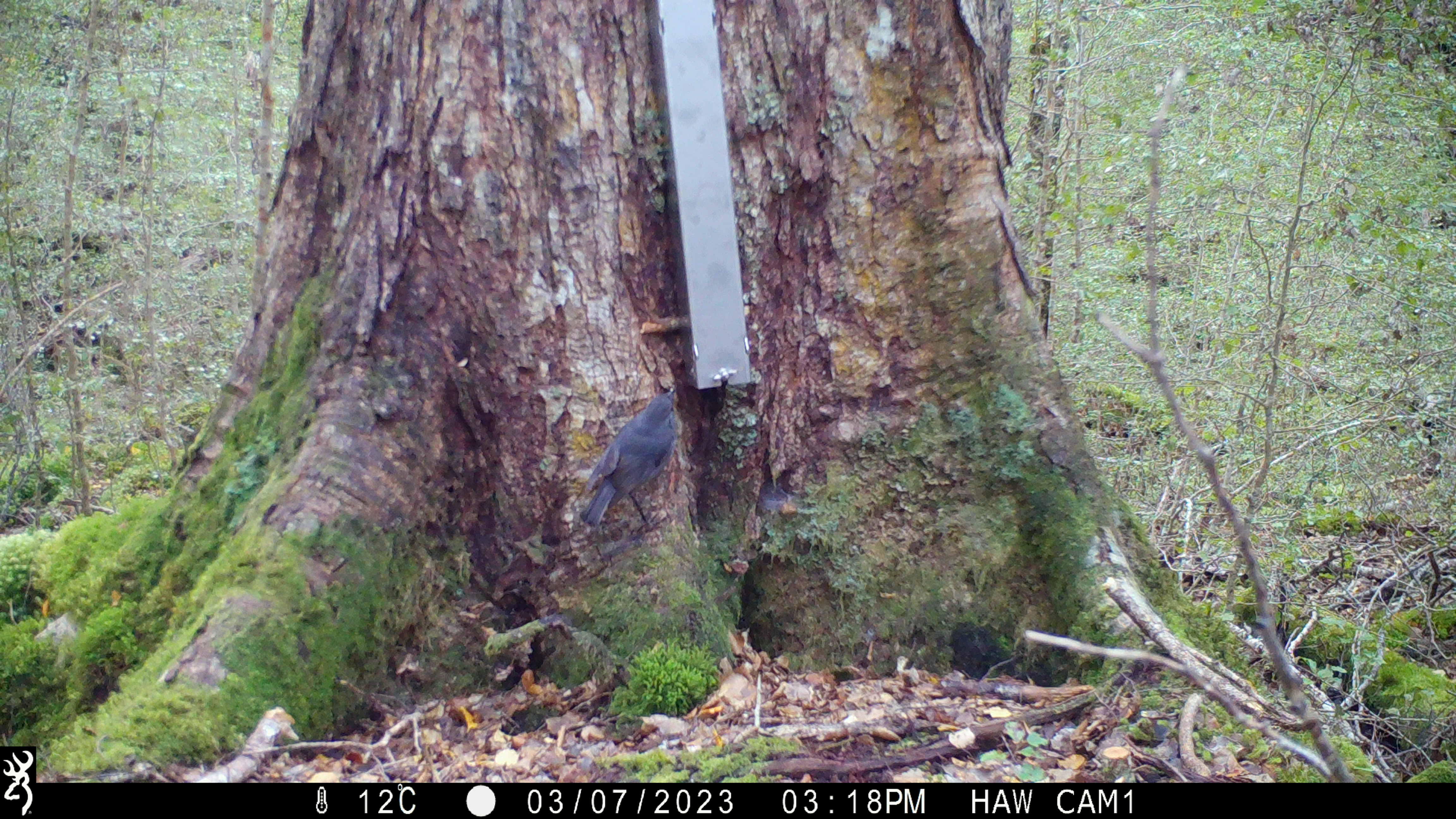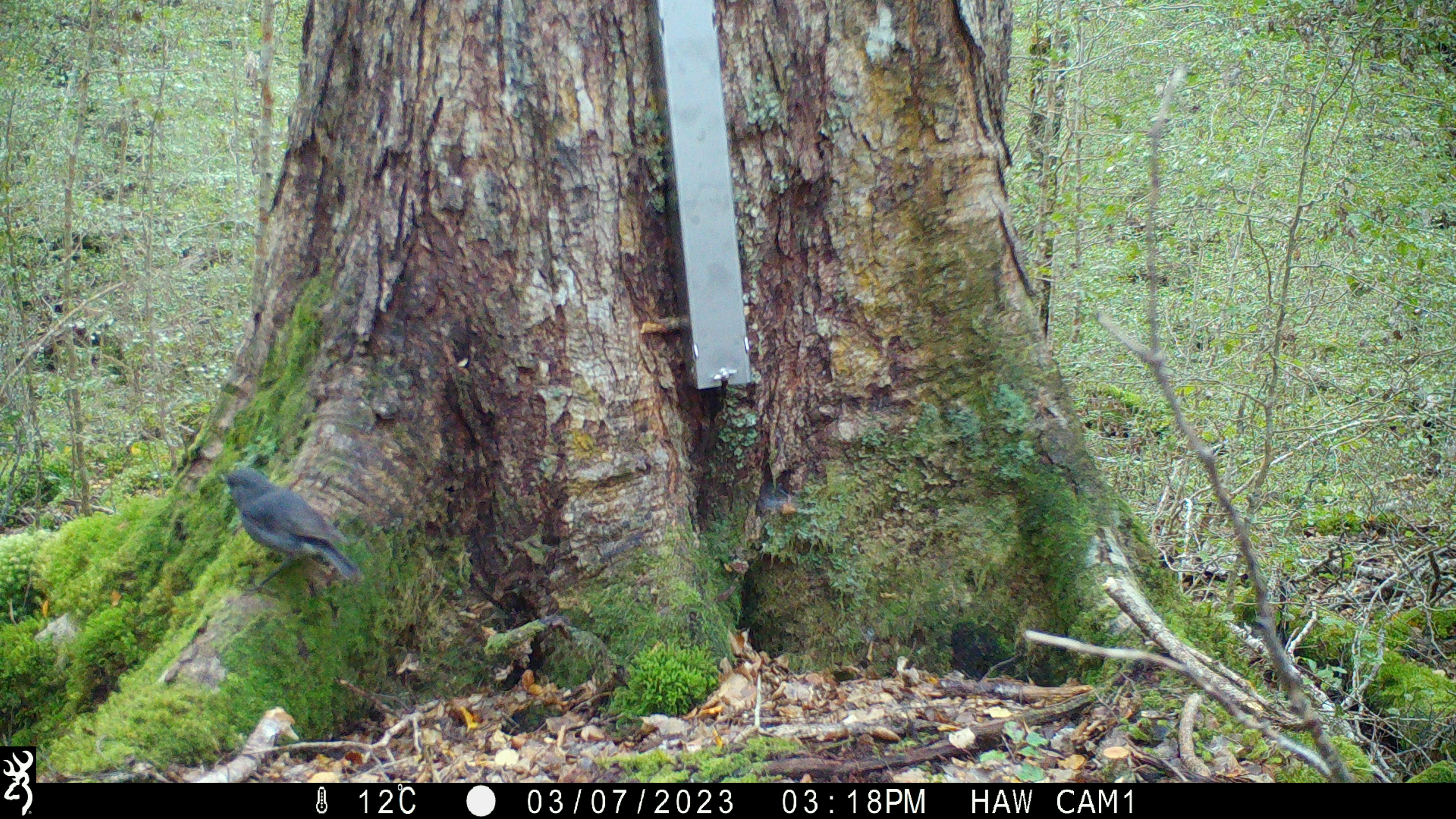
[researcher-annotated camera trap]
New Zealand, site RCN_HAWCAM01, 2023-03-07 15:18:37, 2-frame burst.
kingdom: Animalia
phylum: Chordata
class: Aves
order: Passeriformes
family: Petroicidae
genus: Petroica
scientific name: Petroica australis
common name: new zealand robin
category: robin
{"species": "robin (new zealand robin) (Petroica australis)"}